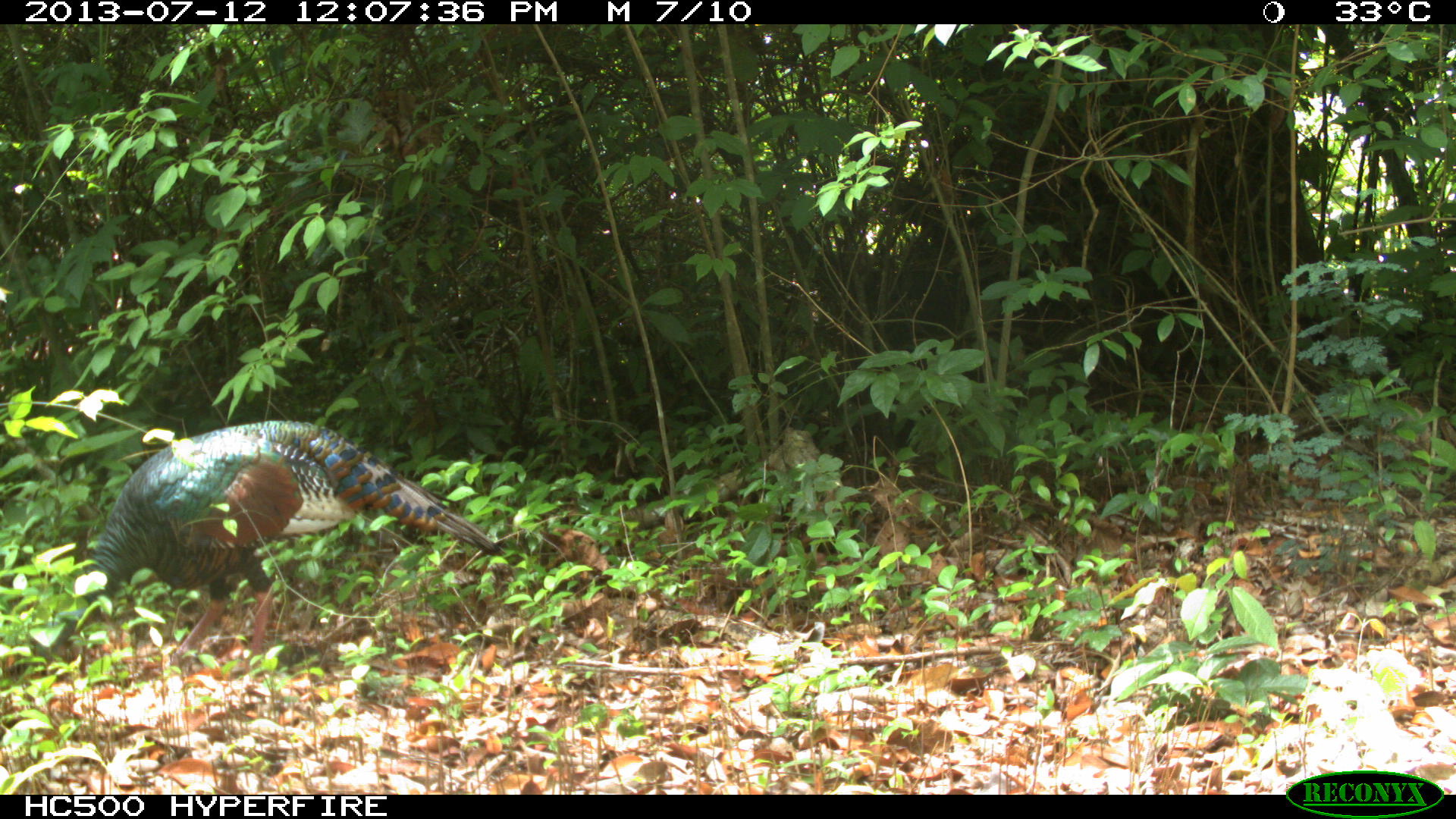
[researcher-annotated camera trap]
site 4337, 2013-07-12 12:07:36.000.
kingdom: Animalia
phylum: Chordata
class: Aves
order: Galliformes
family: Phasianidae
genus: Meleagris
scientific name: Meleagris ocellata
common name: ocellated turkey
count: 1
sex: female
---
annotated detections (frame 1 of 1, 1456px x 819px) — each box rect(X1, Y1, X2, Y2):
meleagris ocellata: rect(45, 414, 509, 677)